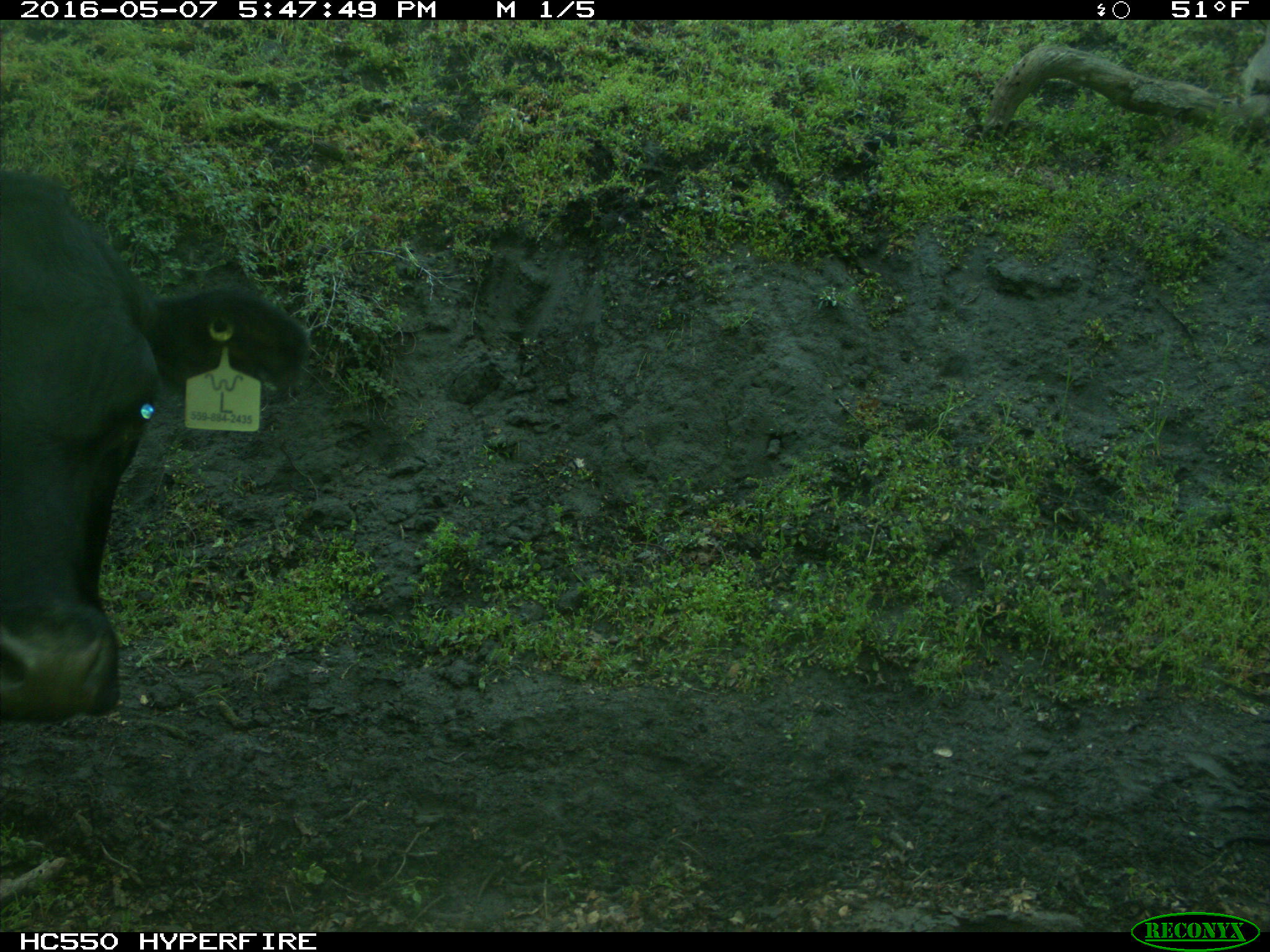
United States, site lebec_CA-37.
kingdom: Animalia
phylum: Chordata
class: Mammalia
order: Artiodactyla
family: Bovidae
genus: Bos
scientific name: Bos taurus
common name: domestic cow